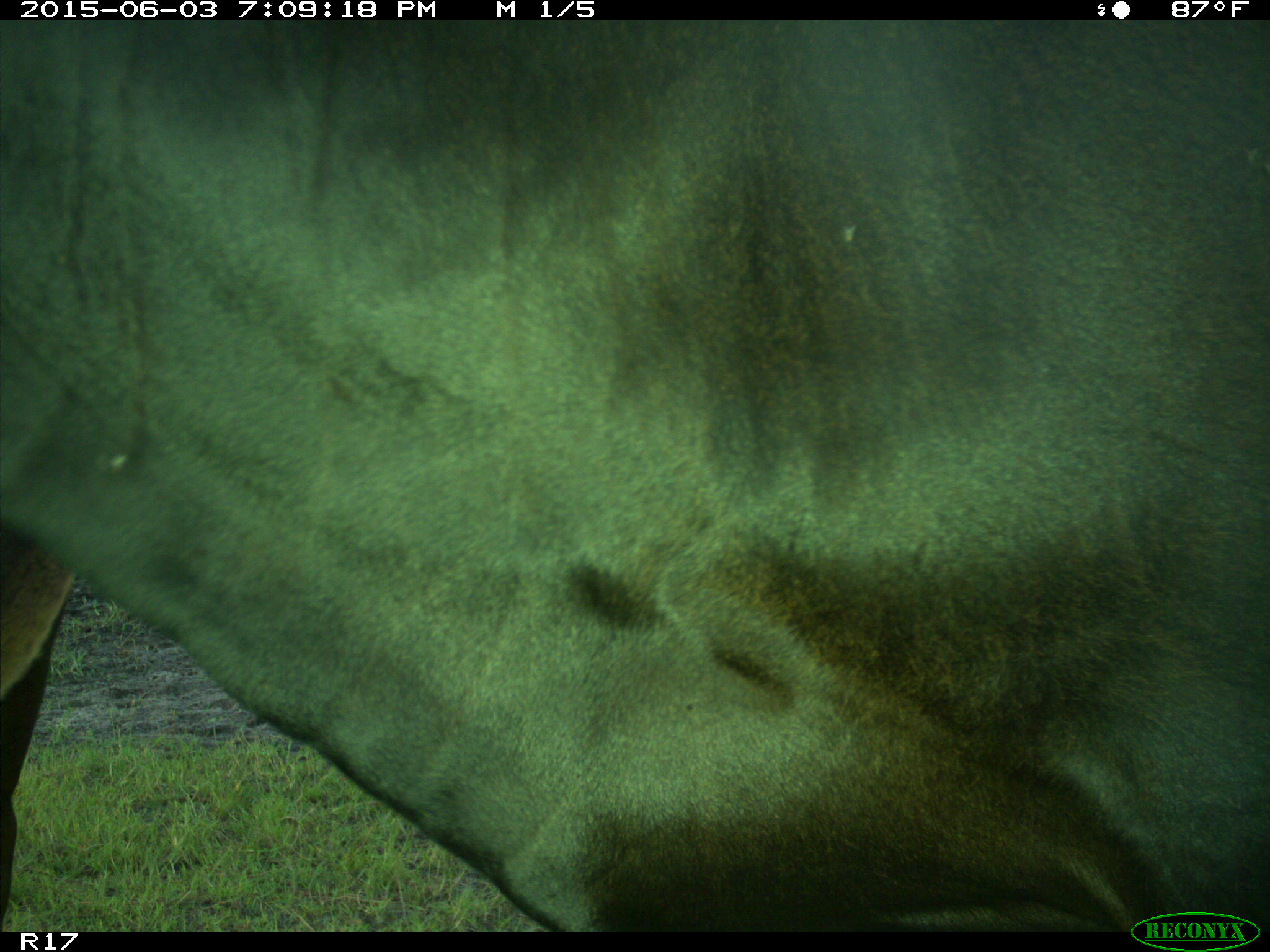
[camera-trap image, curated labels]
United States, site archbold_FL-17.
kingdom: Animalia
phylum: Chordata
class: Mammalia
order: Artiodactyla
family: Bovidae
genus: Bos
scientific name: Bos taurus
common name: domestic cow